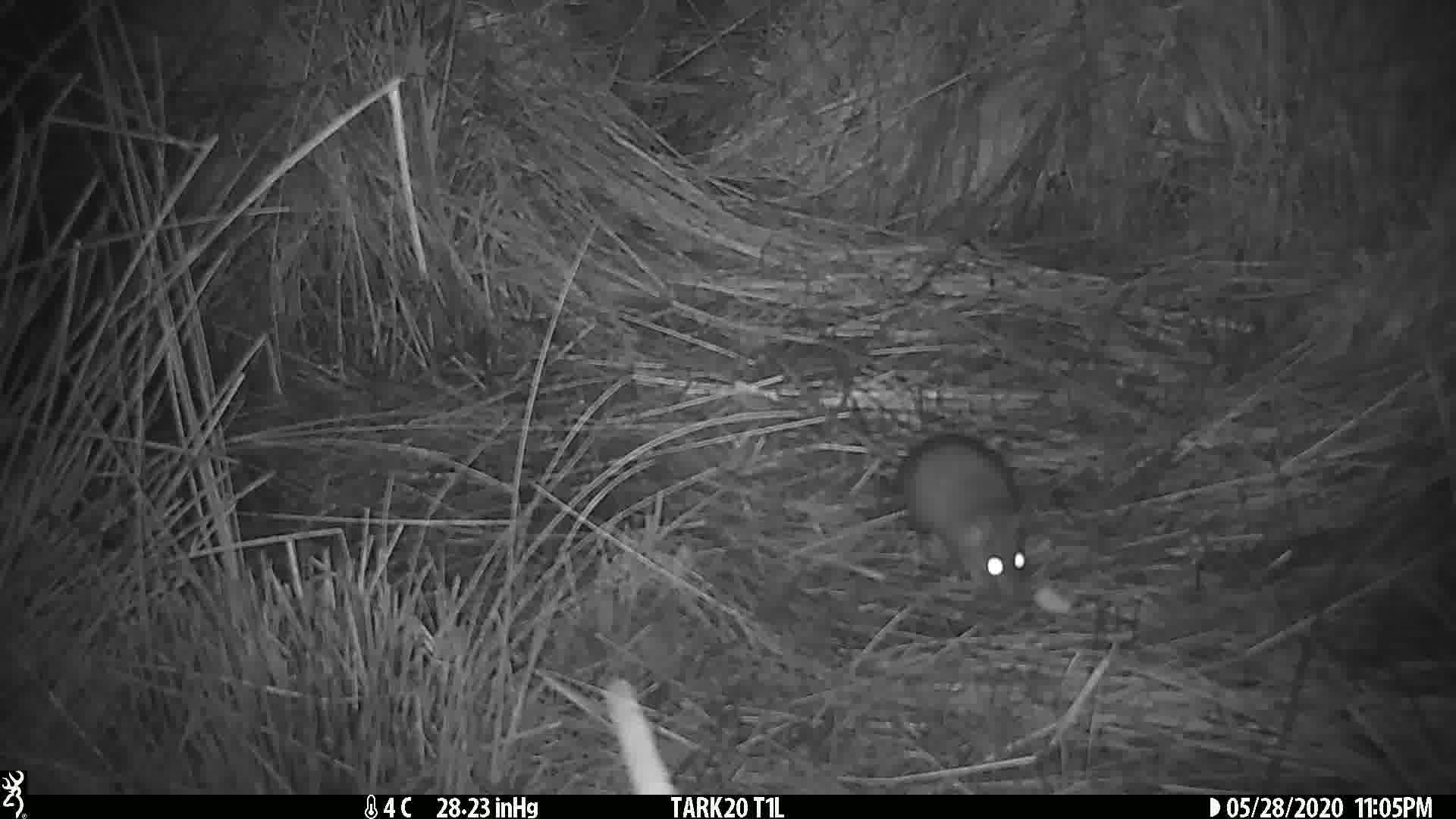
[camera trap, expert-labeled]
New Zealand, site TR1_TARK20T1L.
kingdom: Animalia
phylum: Chordata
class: Mammalia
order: Rodentia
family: Muridae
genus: Rattus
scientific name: Rattus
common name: rat